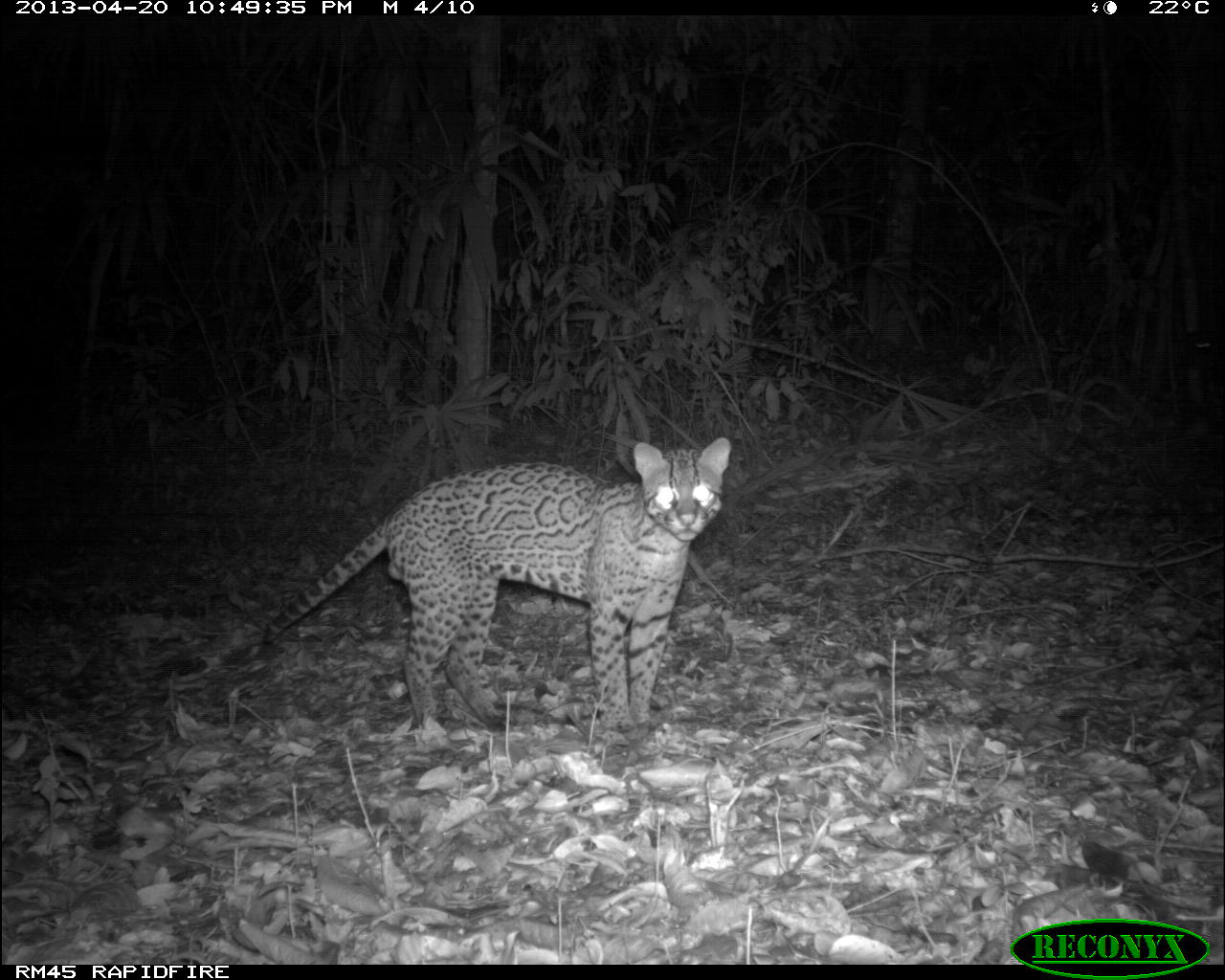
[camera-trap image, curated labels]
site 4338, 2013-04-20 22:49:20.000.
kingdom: Animalia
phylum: Chordata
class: Mammalia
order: Carnivora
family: Felidae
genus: Leopardus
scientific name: Leopardus pardalis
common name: ocelot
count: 1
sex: male